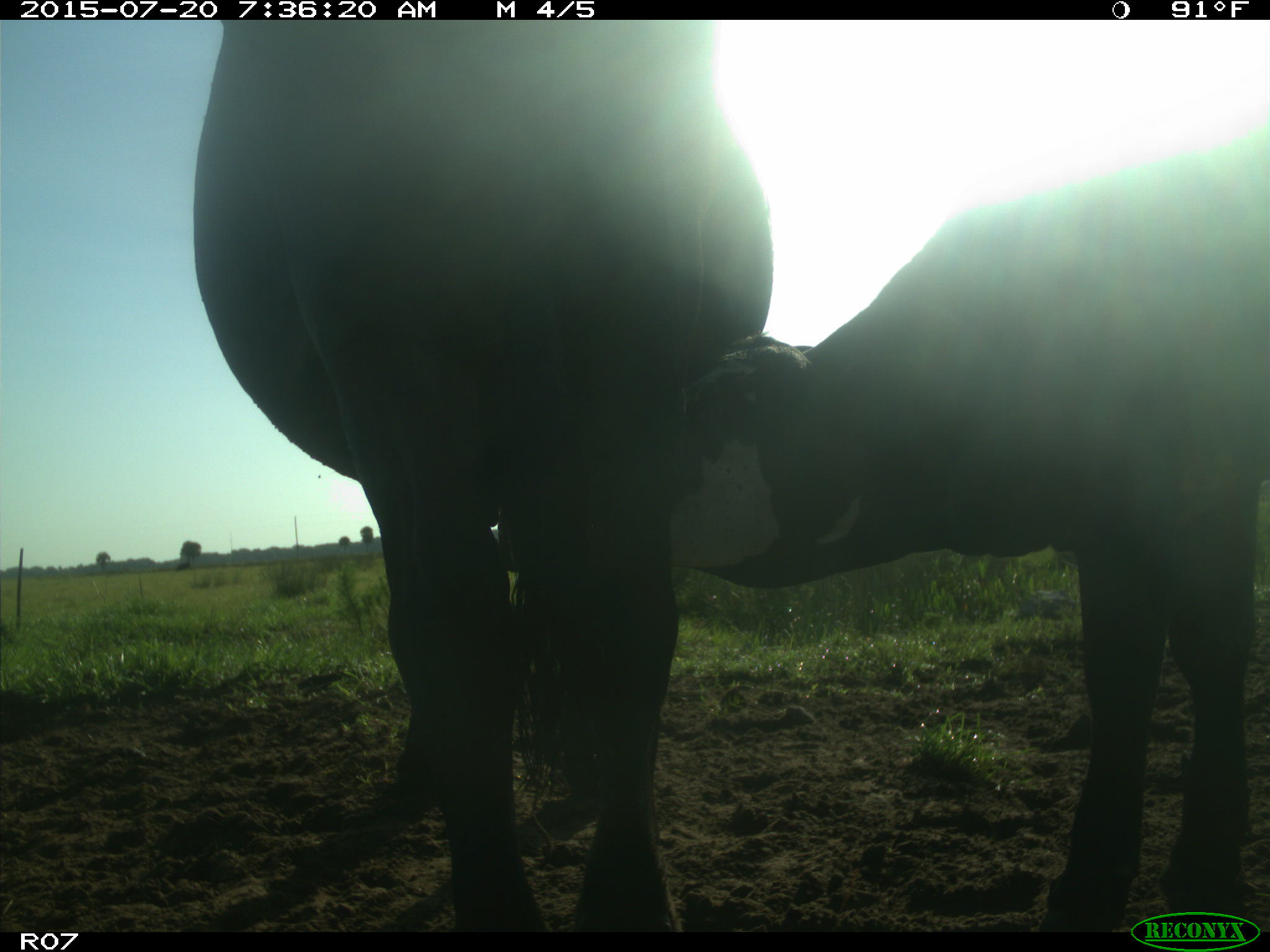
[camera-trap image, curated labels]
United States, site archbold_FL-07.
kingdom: Animalia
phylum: Chordata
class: Mammalia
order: Artiodactyla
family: Bovidae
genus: Bos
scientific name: Bos taurus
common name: domestic cow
Bos taurus (domestic cow).